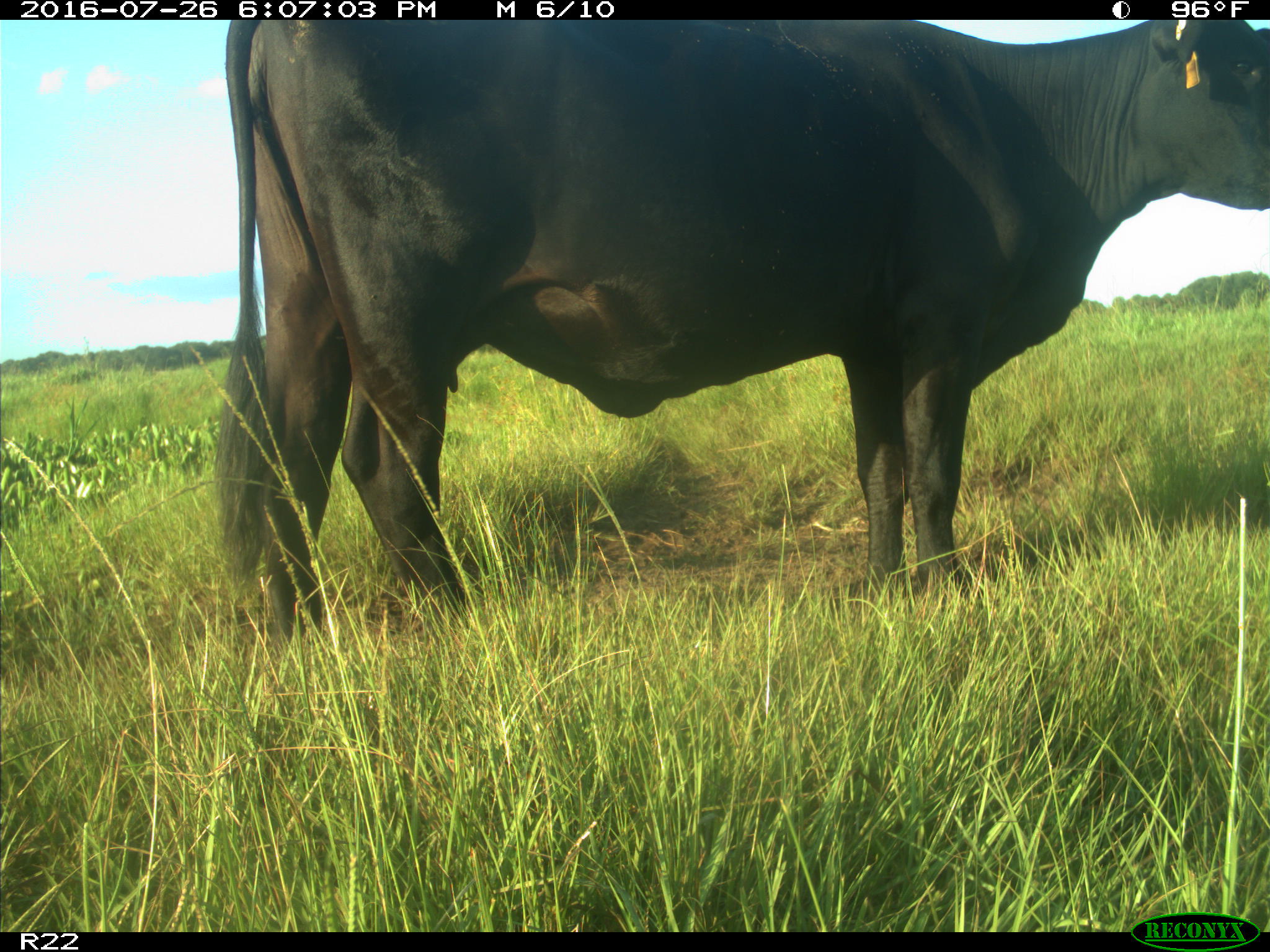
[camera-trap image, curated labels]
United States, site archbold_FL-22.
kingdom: Animalia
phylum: Chordata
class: Mammalia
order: Artiodactyla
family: Bovidae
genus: Bos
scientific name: Bos taurus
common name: domestic cow